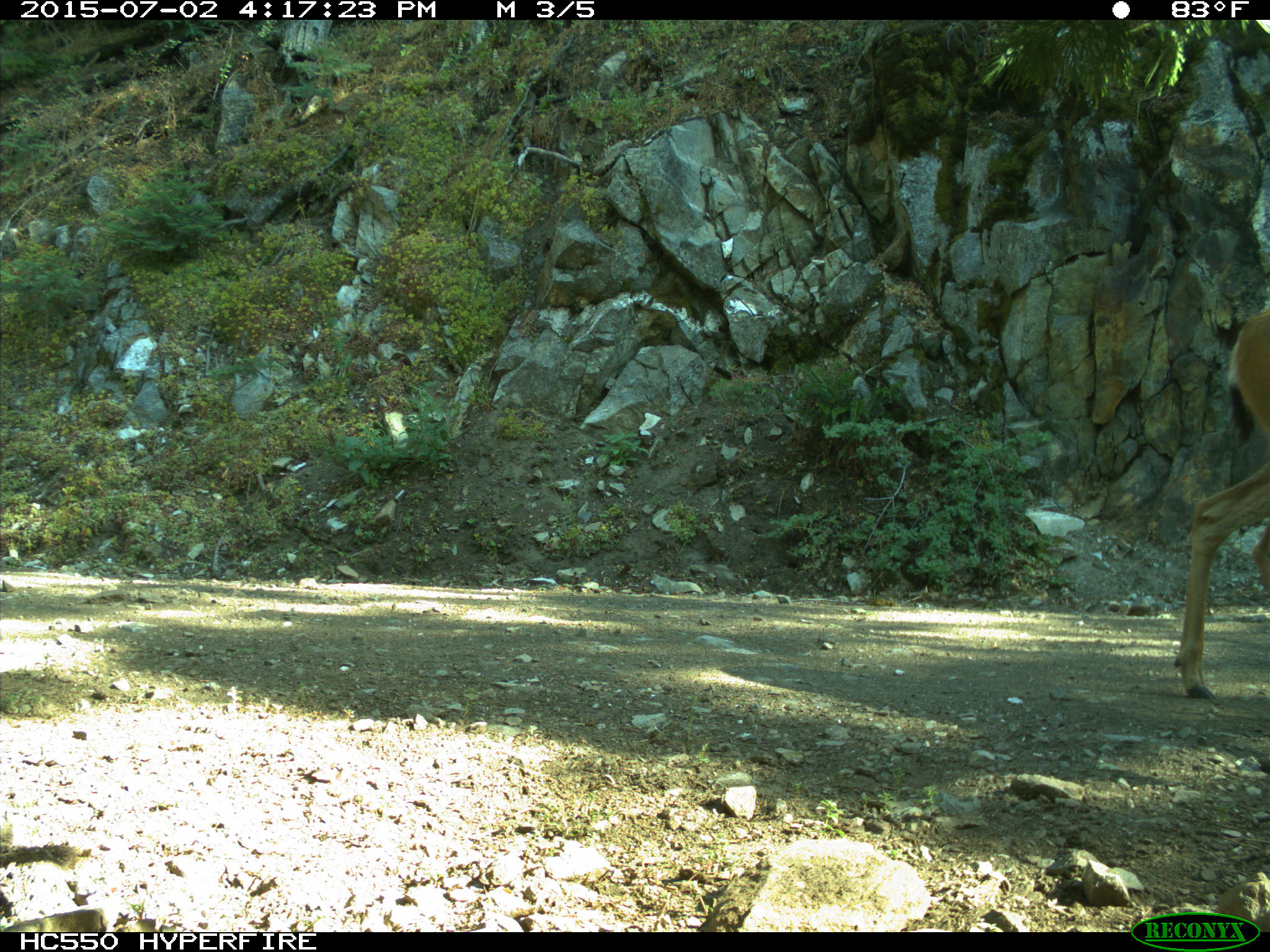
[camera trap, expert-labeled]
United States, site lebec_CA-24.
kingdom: Animalia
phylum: Chordata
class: Mammalia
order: Artiodactyla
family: Cervidae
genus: Odocoileus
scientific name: Odocoileus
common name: deer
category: unidentified deer